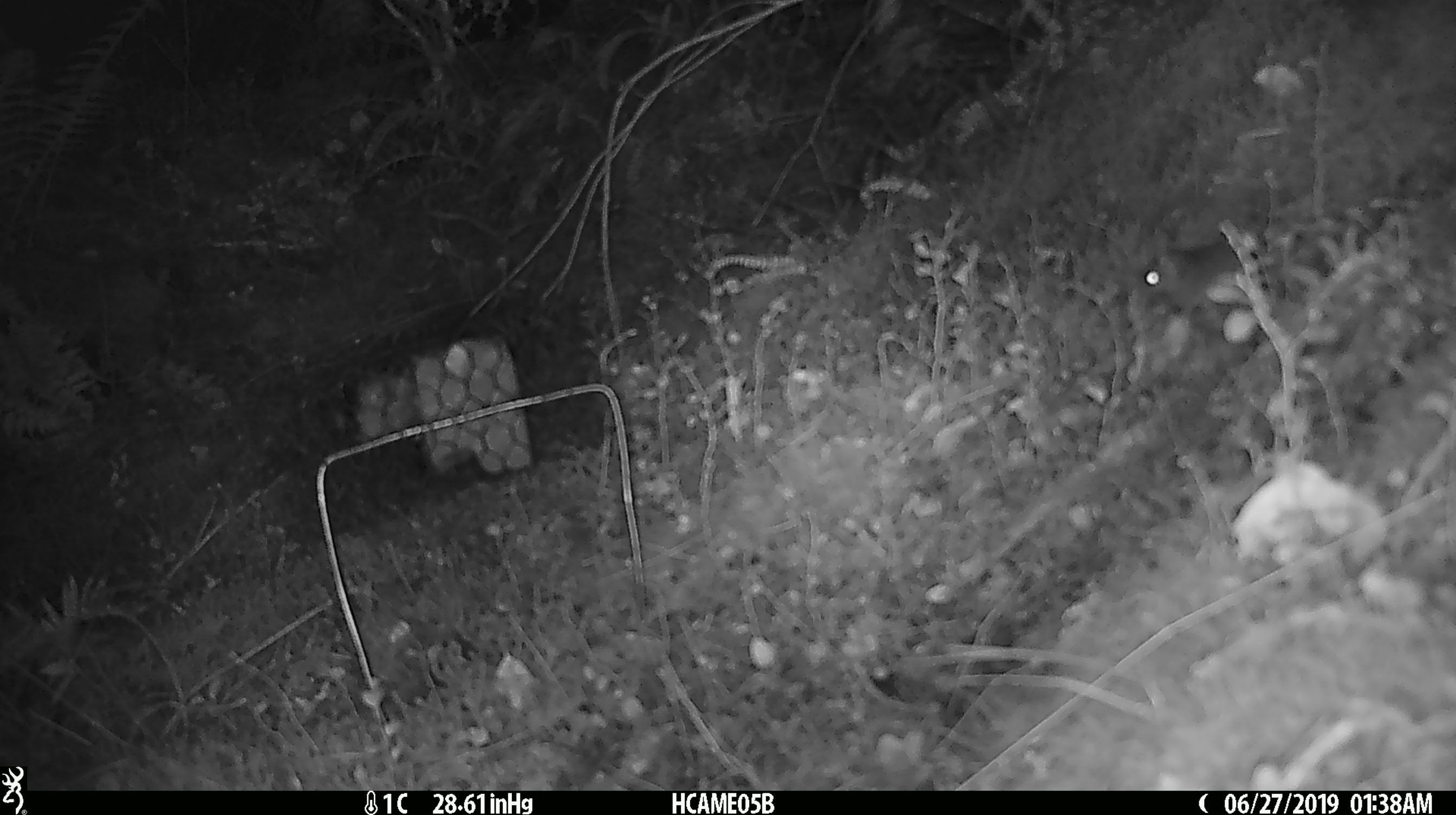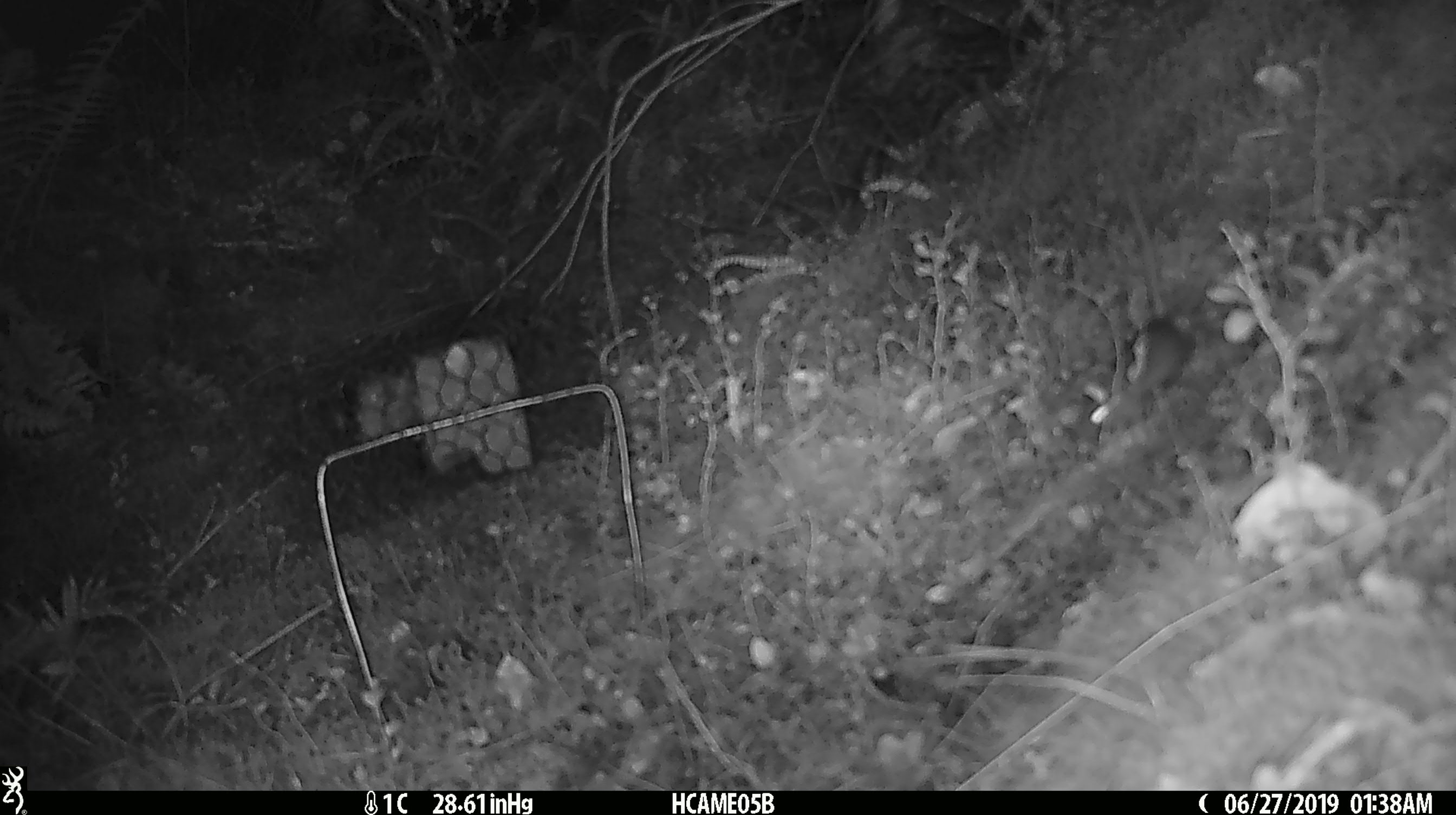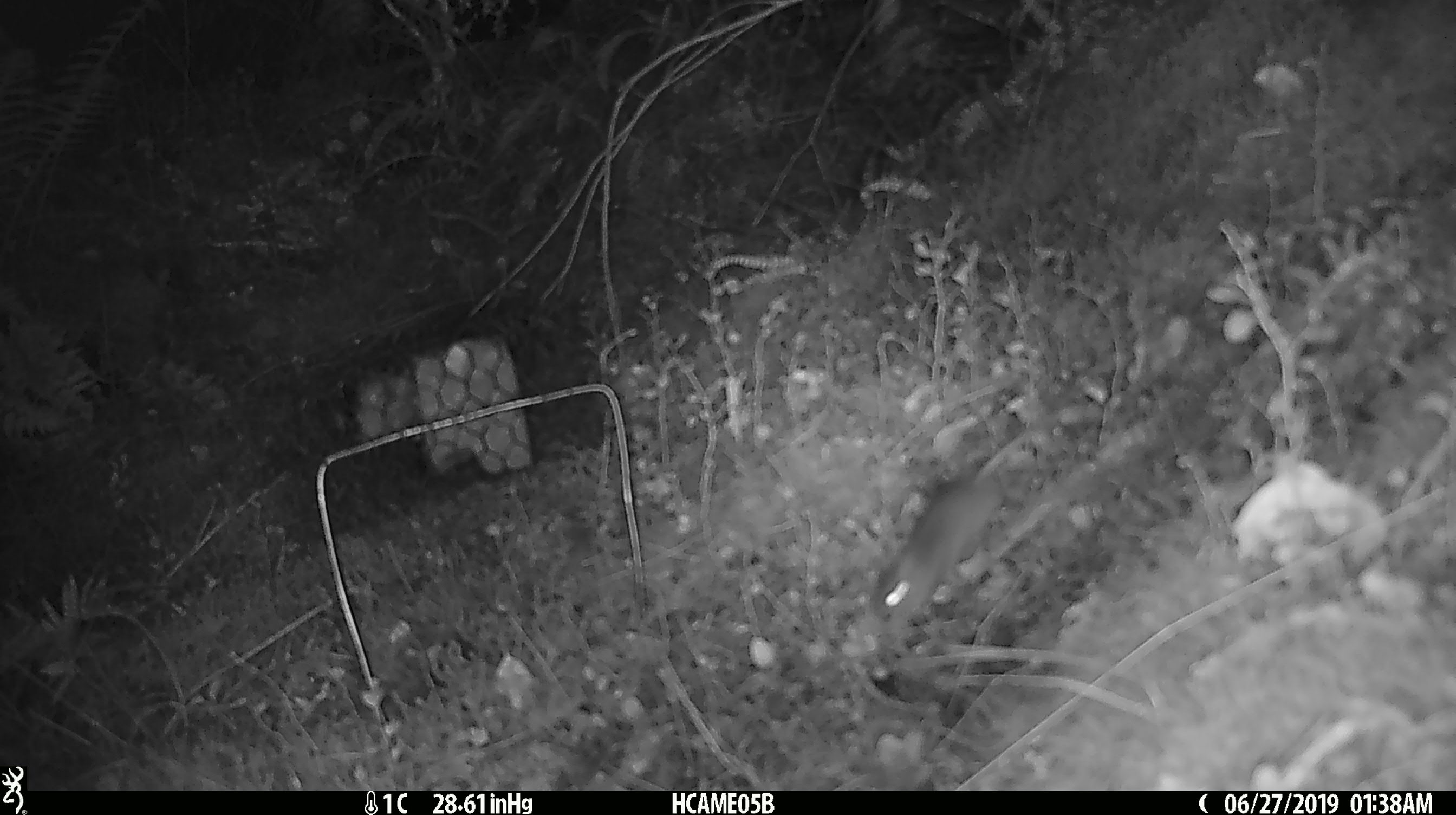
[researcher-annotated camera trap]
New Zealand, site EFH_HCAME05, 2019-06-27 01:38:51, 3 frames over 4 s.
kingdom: Animalia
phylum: Chordata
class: Mammalia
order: Rodentia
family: Muridae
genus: Mus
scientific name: Mus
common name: mouse